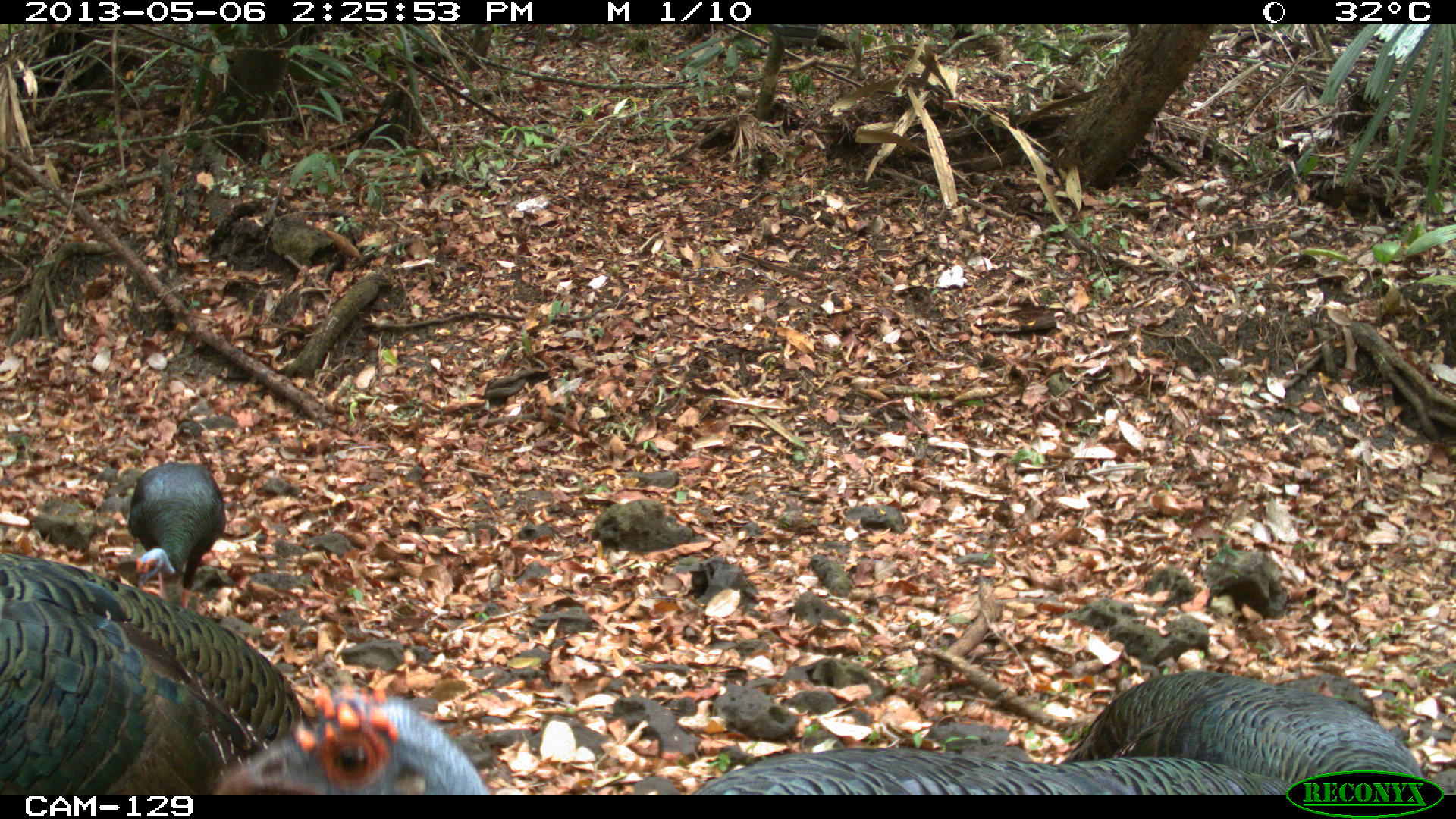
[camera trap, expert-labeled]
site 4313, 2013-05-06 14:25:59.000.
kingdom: Animalia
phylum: Chordata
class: Aves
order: Galliformes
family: Phasianidae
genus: Meleagris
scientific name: Meleagris ocellata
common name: ocellated turkey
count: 4